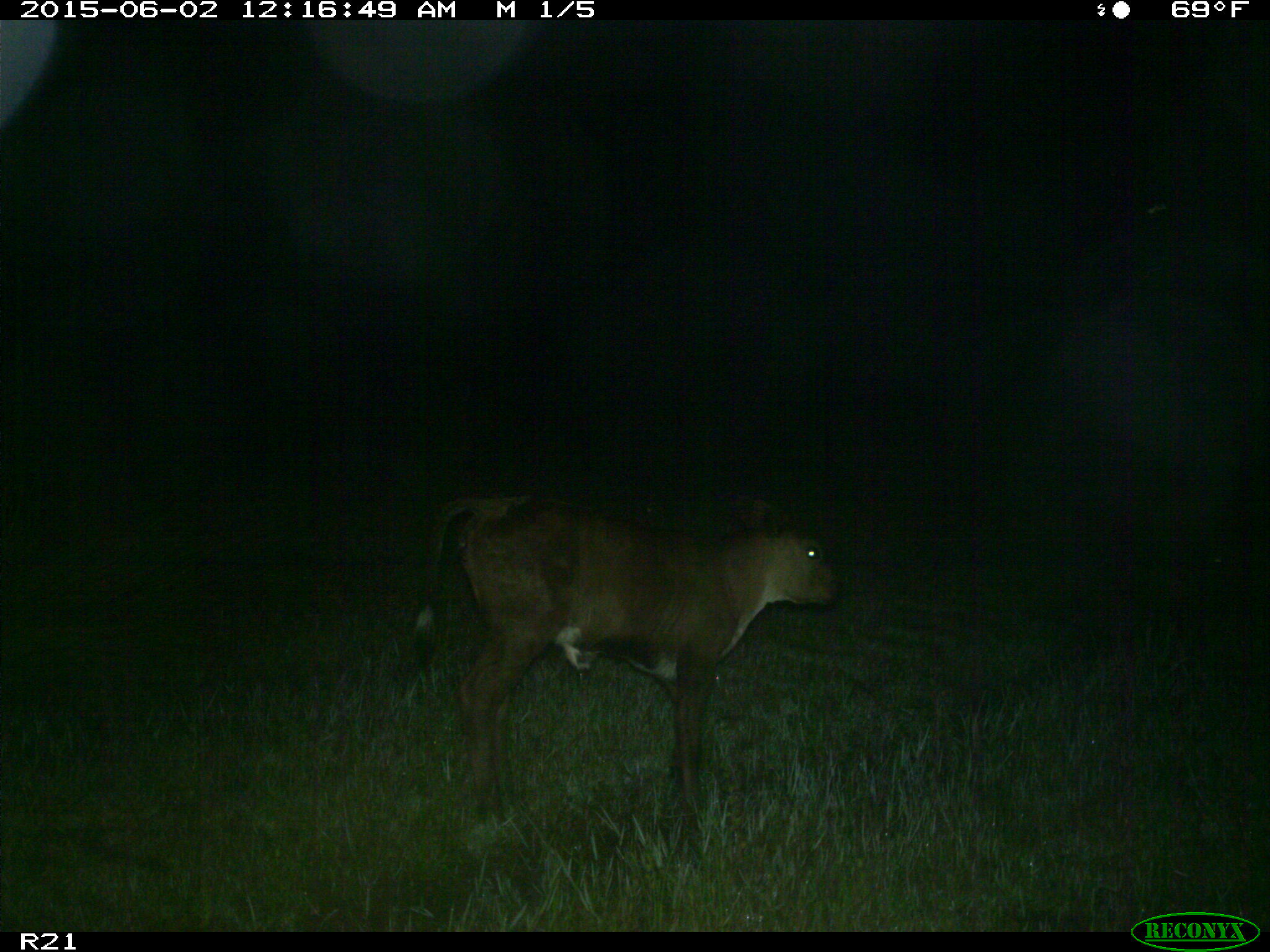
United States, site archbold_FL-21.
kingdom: Animalia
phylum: Chordata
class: Mammalia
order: Artiodactyla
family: Bovidae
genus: Bos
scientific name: Bos taurus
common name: domestic cow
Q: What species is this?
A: Bos taurus (domestic cow).